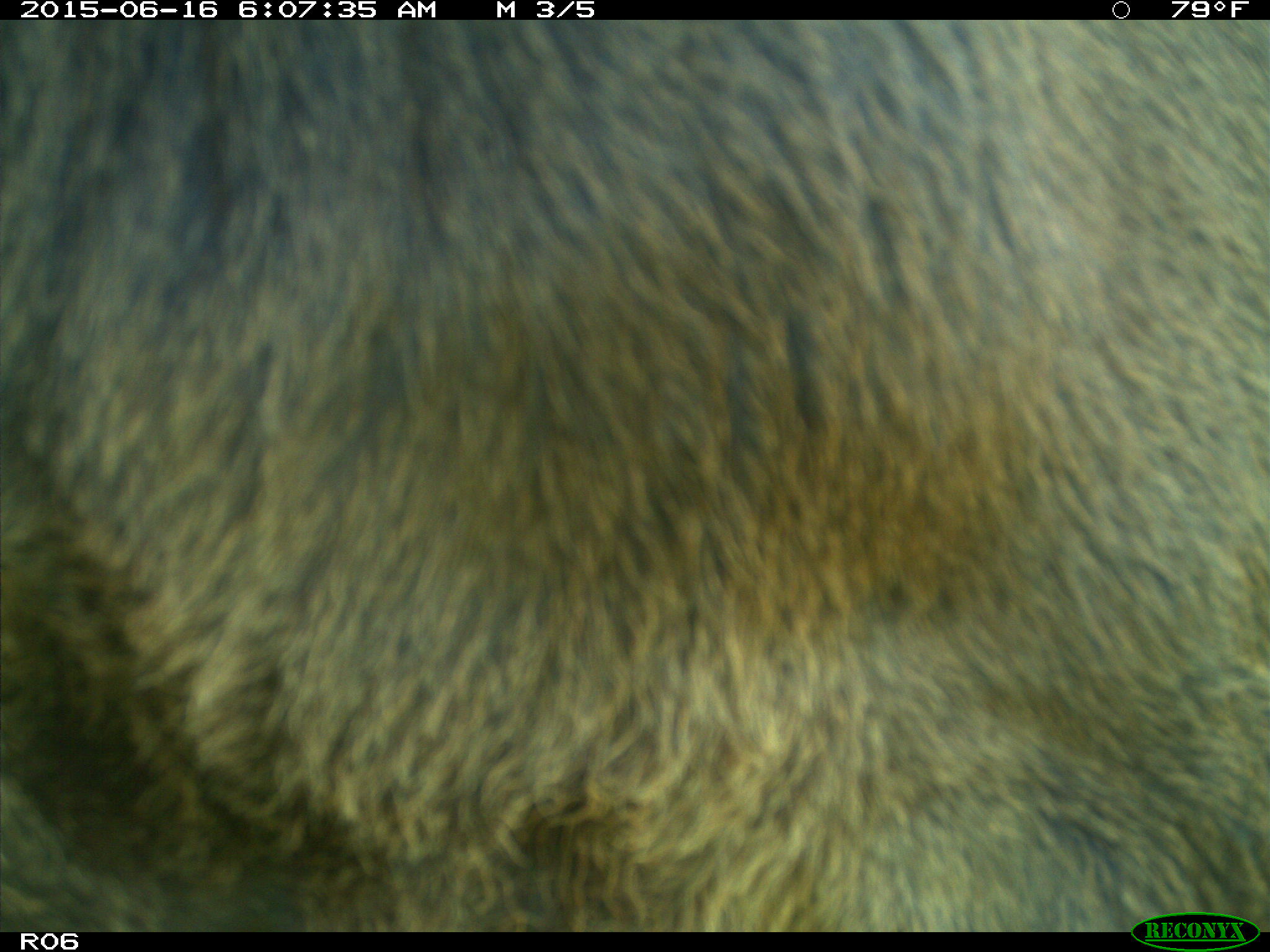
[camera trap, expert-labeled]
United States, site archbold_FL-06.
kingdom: Animalia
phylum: Chordata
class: Mammalia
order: Artiodactyla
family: Bovidae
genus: Bos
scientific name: Bos taurus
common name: domestic cow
Bos taurus (domestic cow).